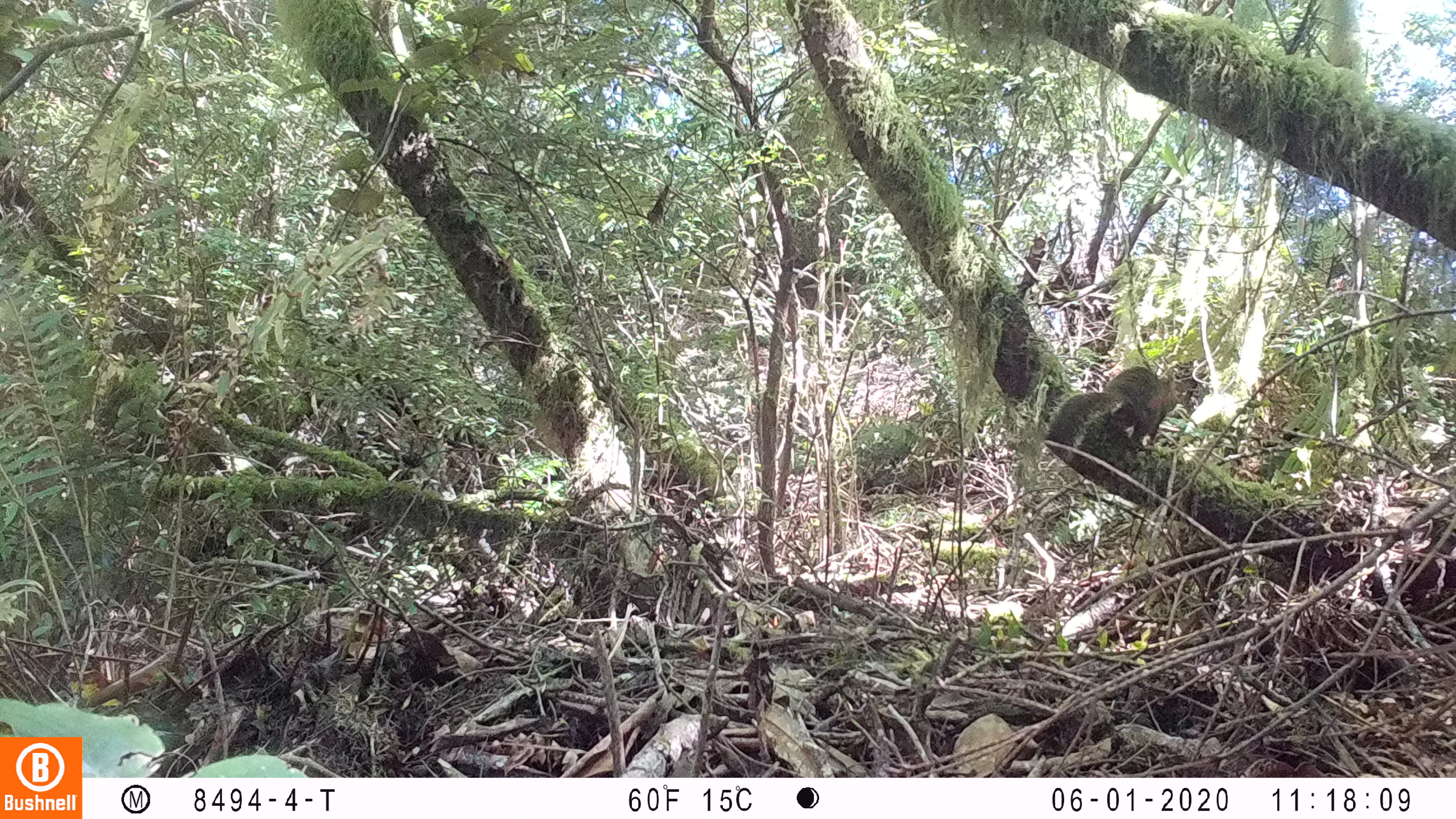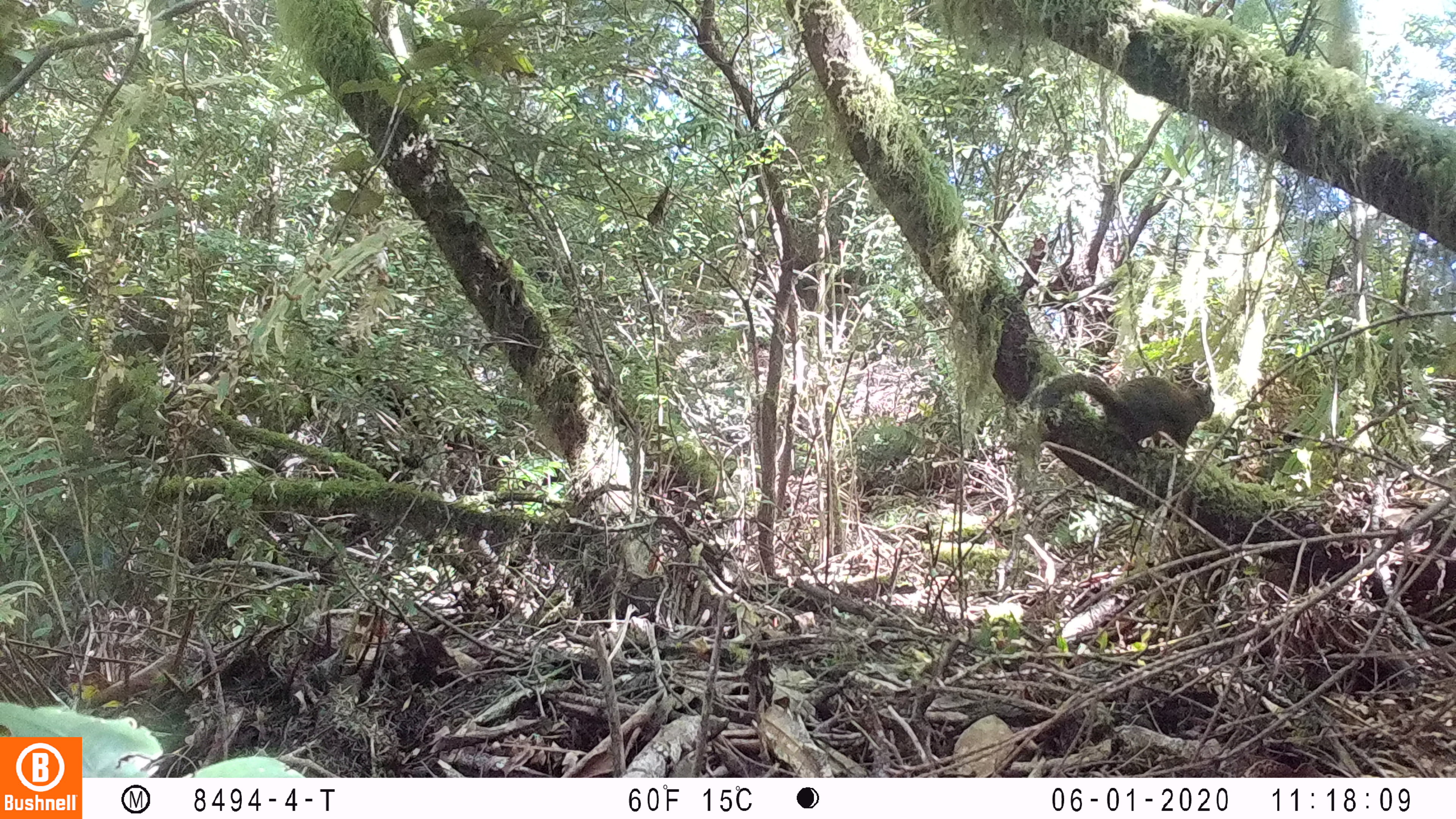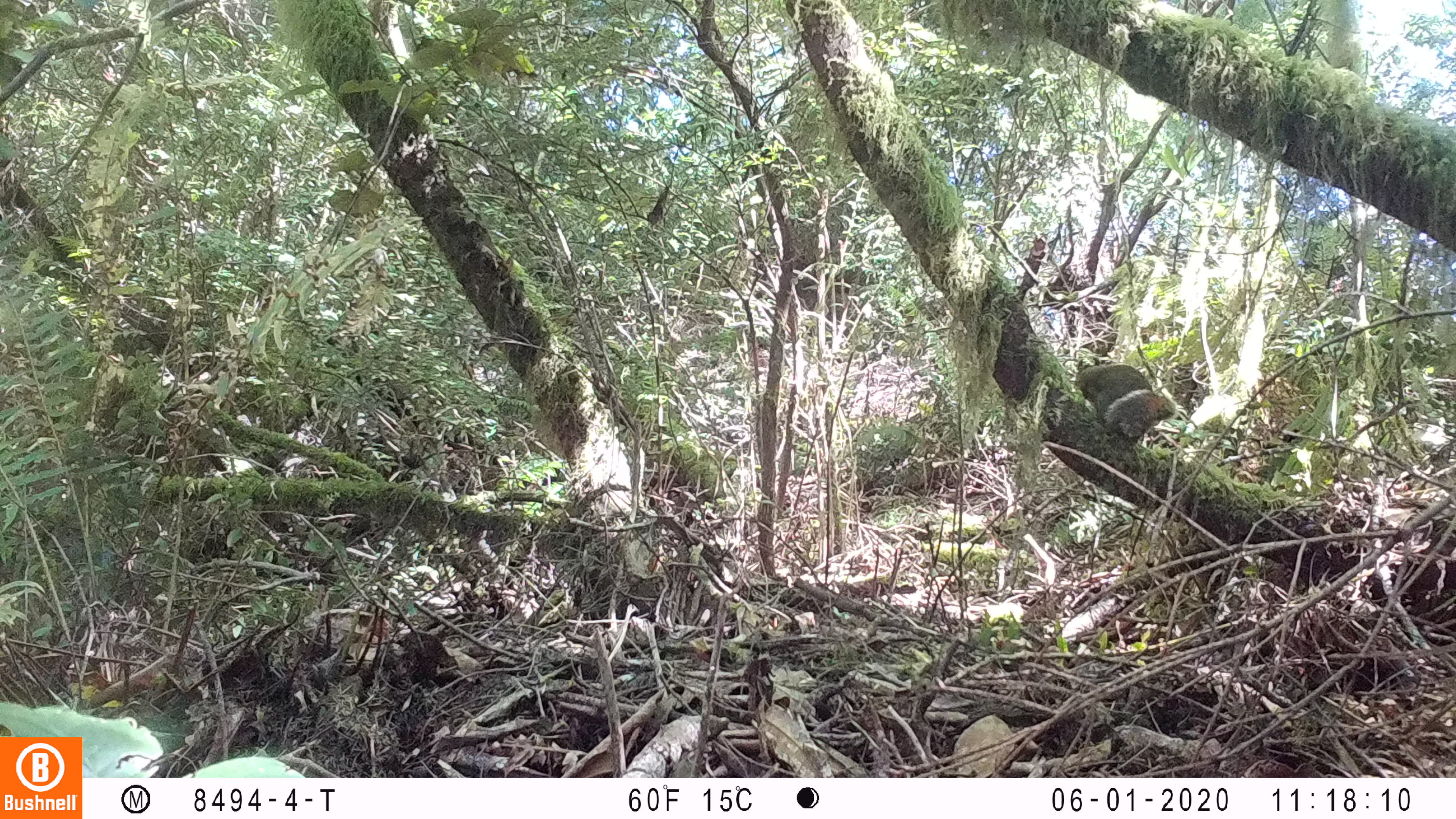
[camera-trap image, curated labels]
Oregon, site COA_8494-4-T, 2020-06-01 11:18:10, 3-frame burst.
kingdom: Animalia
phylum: Chordata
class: Mammalia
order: Rodentia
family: Sciuridae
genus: Tamiasciurus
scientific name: Tamiasciurus douglasii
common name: douglas squirrel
Douglas squirrel (Tamiasciurus douglasii).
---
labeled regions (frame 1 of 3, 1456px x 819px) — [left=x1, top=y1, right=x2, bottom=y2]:
douglas squirrel: [left=1030, top=364, right=1177, bottom=459]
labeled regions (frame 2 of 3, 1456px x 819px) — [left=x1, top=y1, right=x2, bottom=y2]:
douglas squirrel: [left=1018, top=372, right=1219, bottom=457]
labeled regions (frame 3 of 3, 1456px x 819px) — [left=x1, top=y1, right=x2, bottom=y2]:
douglas squirrel: [left=1066, top=355, right=1181, bottom=444]